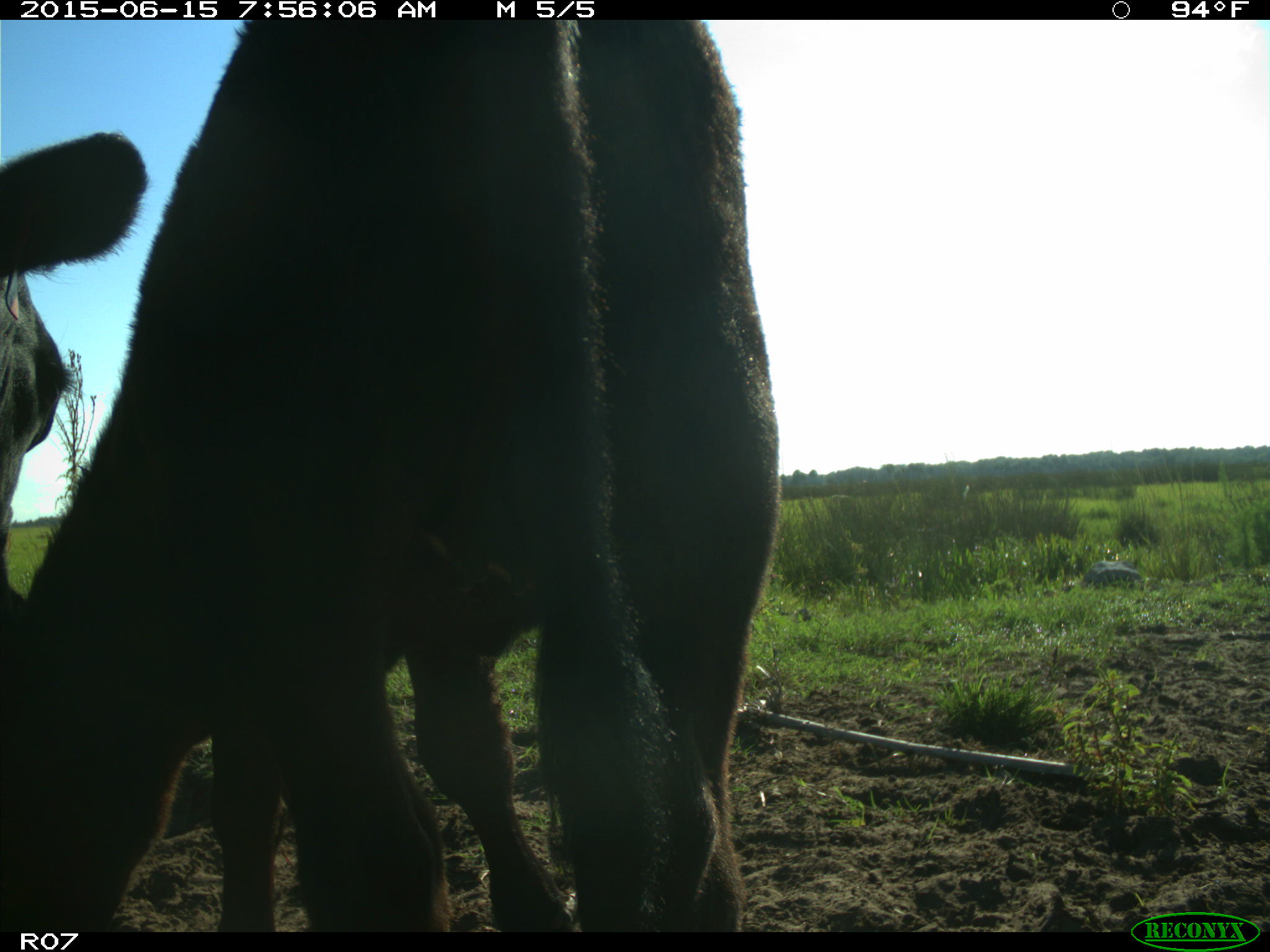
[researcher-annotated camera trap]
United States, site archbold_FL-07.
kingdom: Animalia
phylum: Chordata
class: Mammalia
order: Artiodactyla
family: Bovidae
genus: Bos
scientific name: Bos taurus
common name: domestic cow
Bos taurus (domestic cow).